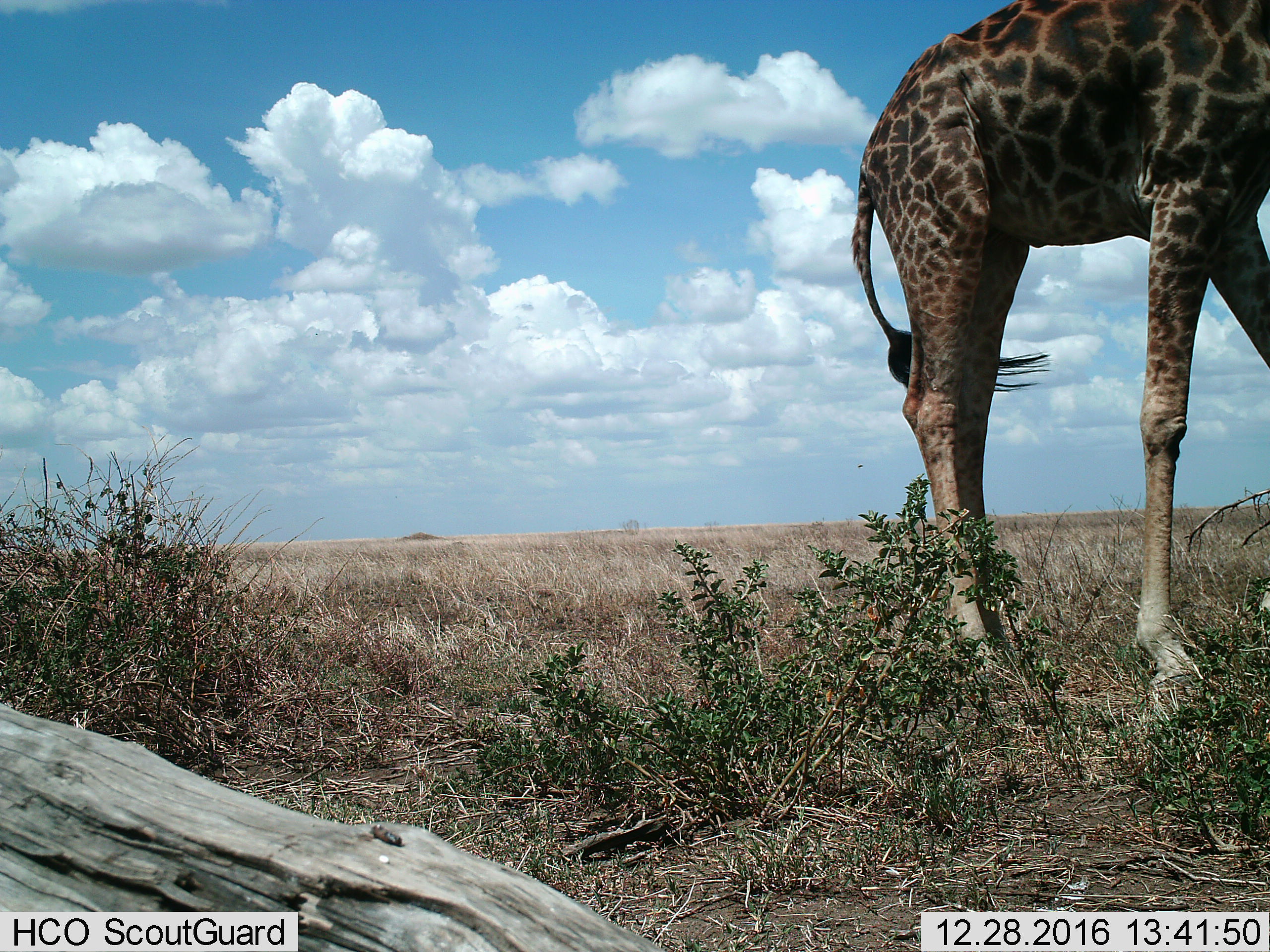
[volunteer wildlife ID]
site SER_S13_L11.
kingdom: Animalia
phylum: Chordata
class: Mammalia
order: Artiodactyla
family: Giraffidae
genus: Giraffa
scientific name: Giraffa camelopardalis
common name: giraffe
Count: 1.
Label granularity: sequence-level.